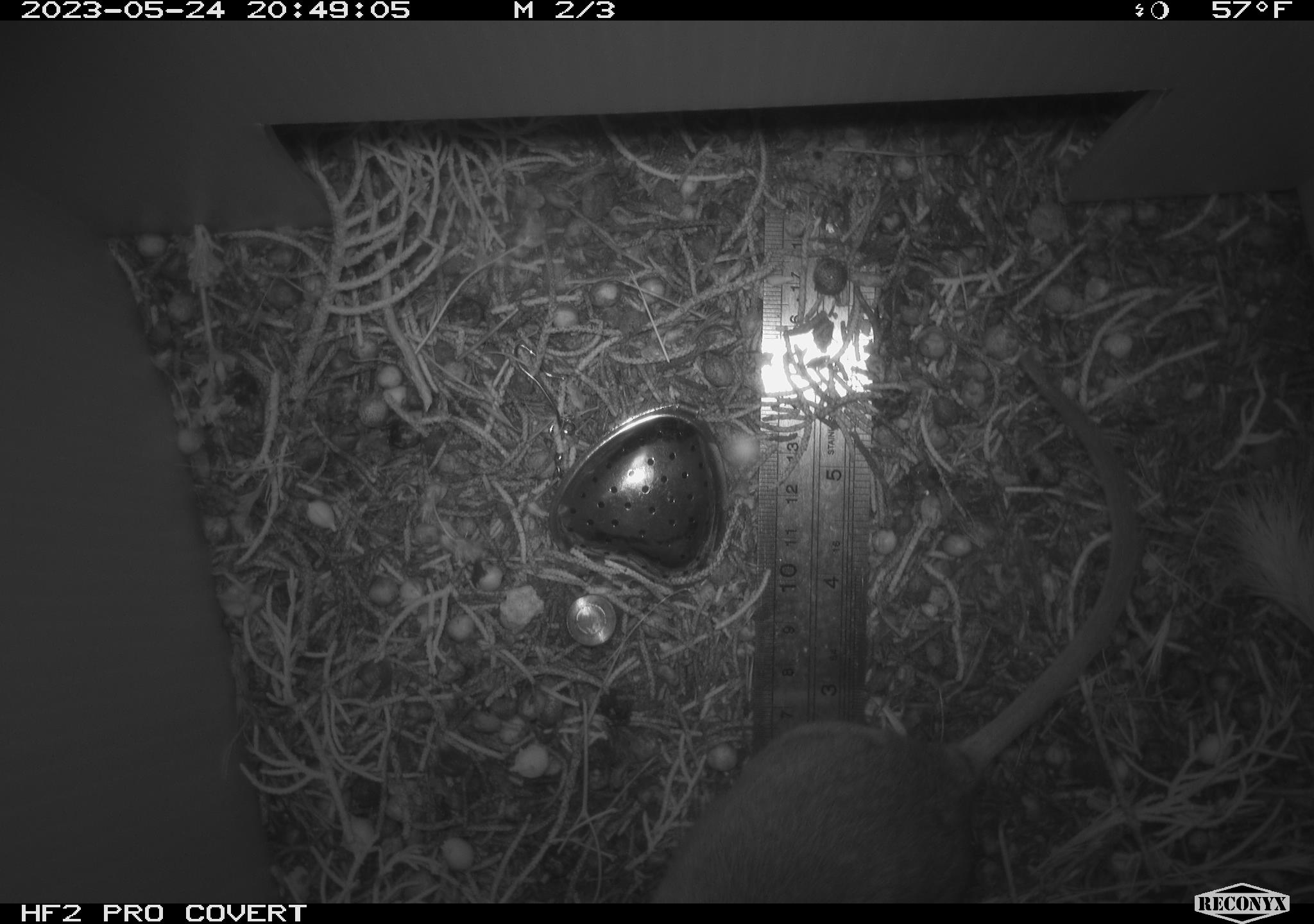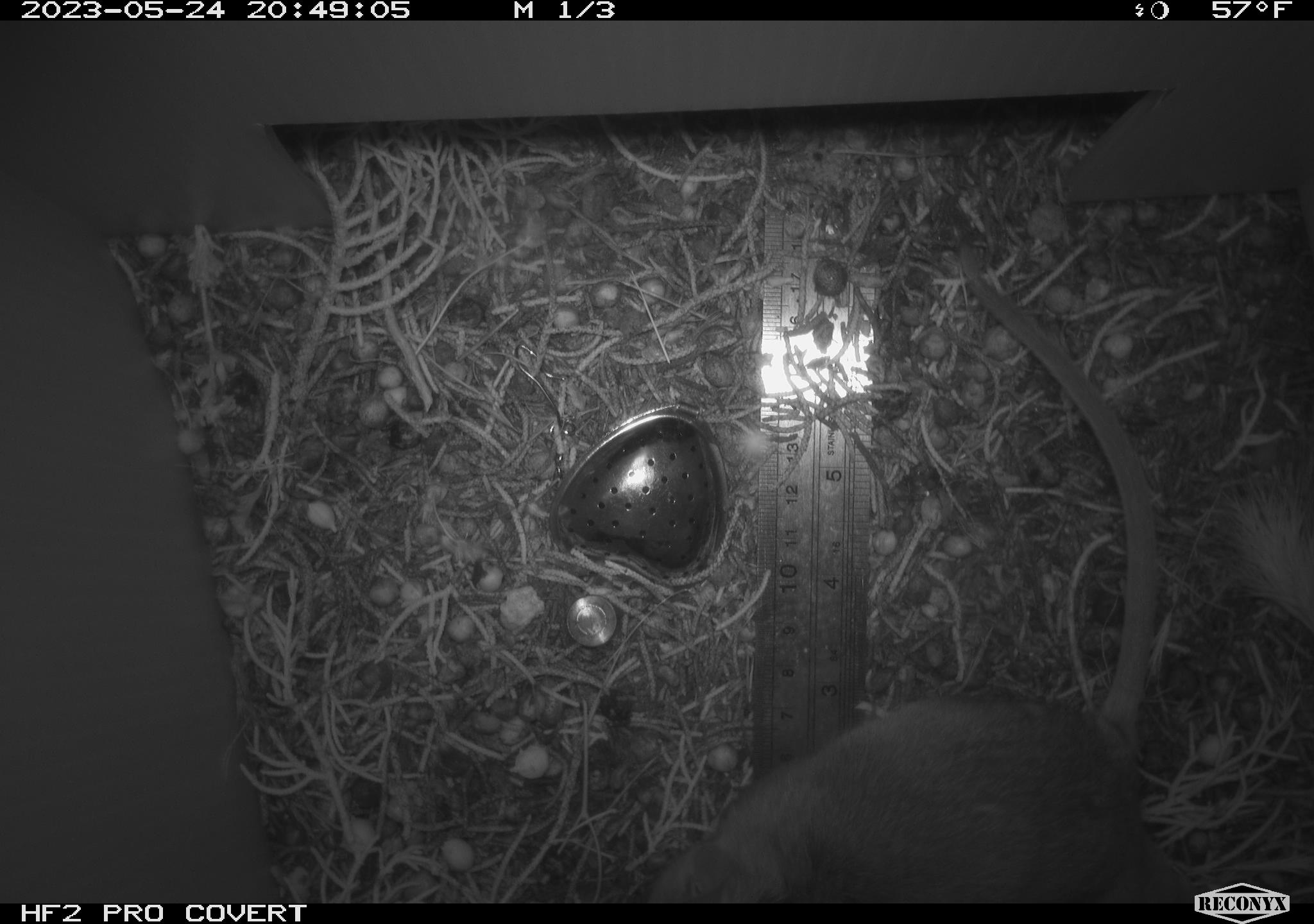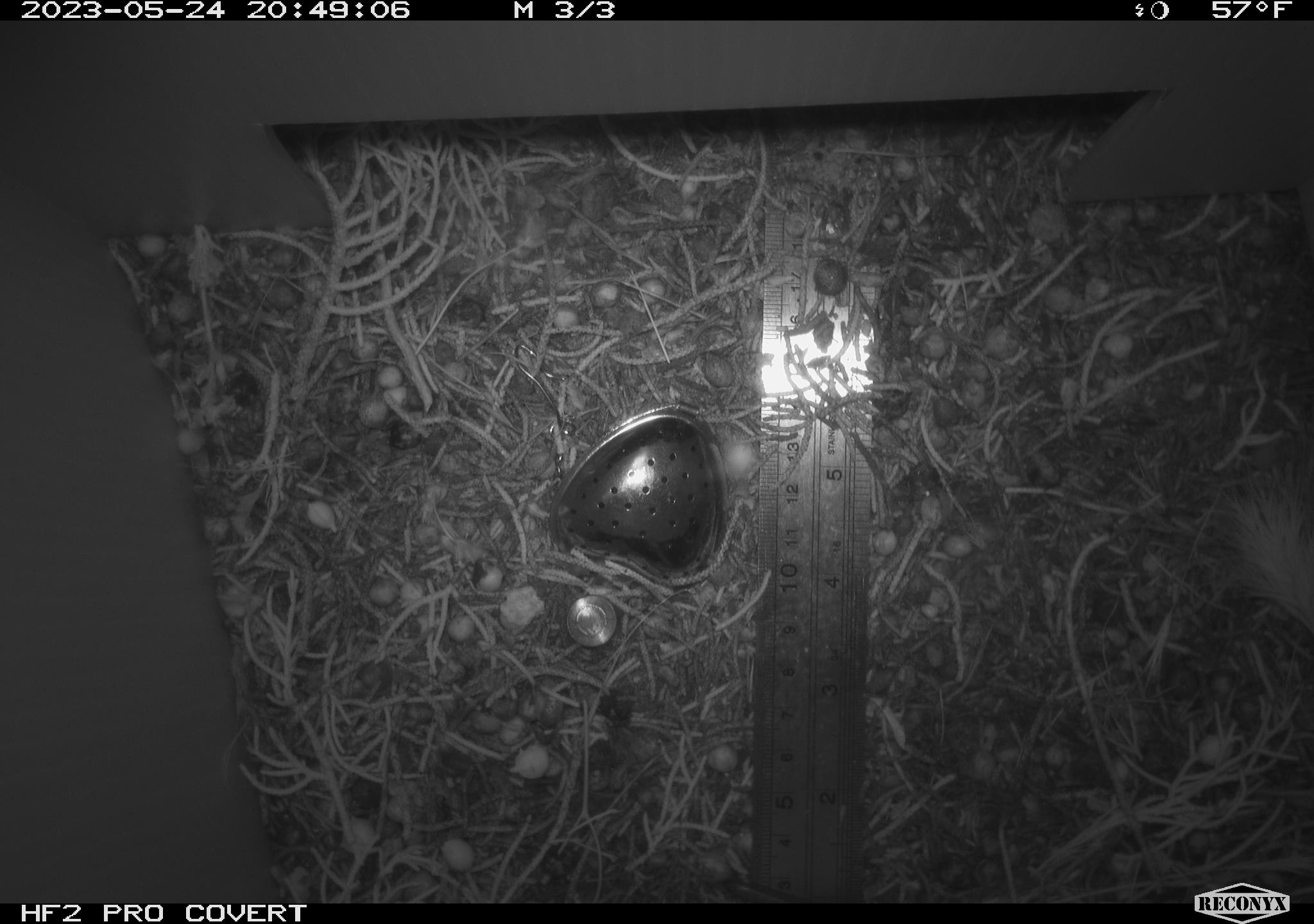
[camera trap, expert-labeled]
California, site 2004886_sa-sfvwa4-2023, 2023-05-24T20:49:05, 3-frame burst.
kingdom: Animalia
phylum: Chordata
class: Mammalia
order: Rodentia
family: Cricetidae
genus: Neotoma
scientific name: Neotoma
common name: pack rat or woodrat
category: neotoma species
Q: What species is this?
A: Neotoma species (pack rat or woodrat) (Neotoma).